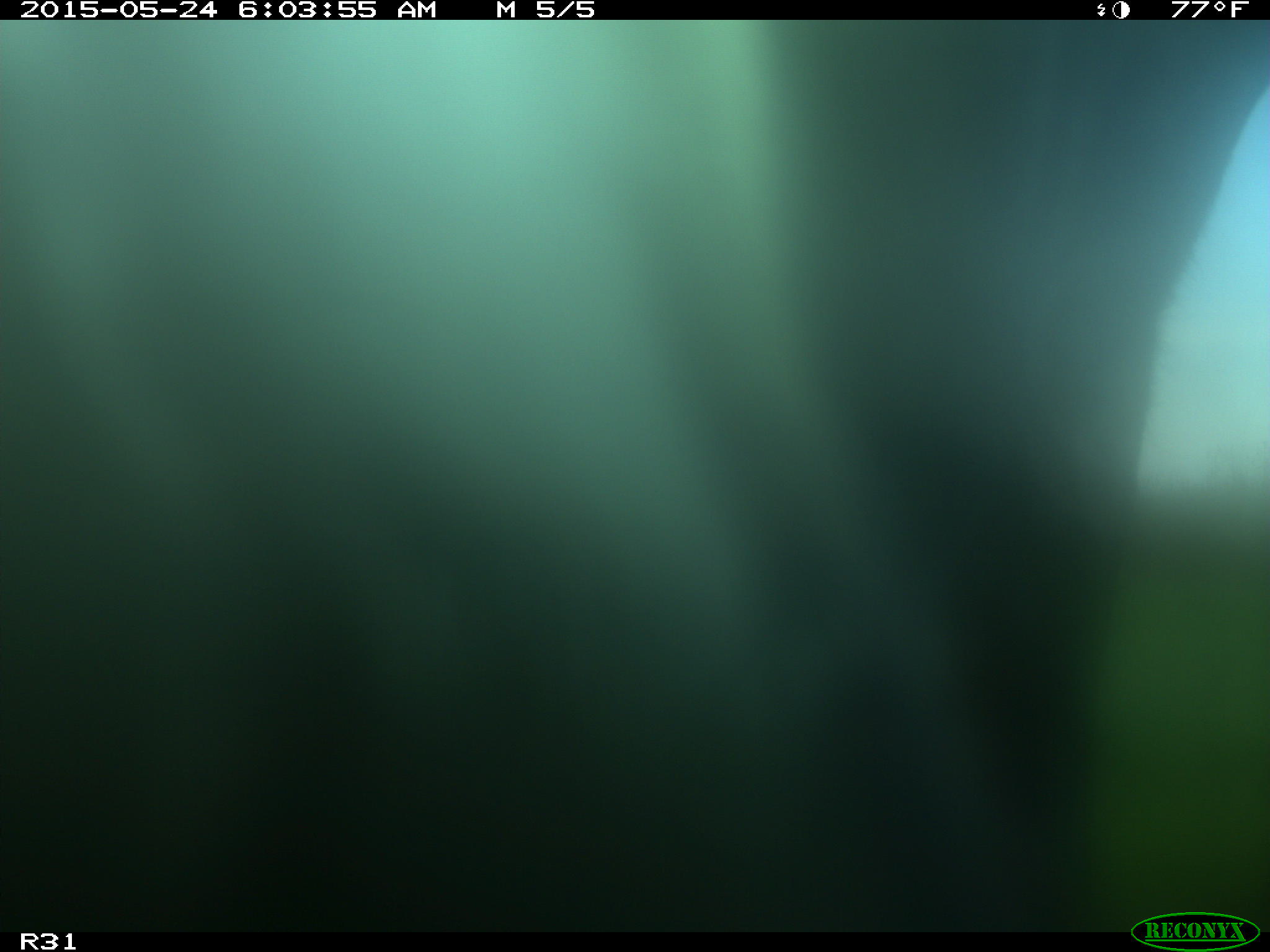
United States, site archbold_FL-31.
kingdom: Animalia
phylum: Chordata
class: Mammalia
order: Artiodactyla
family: Bovidae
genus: Bos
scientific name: Bos taurus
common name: domestic cow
Bos taurus (domestic cow).